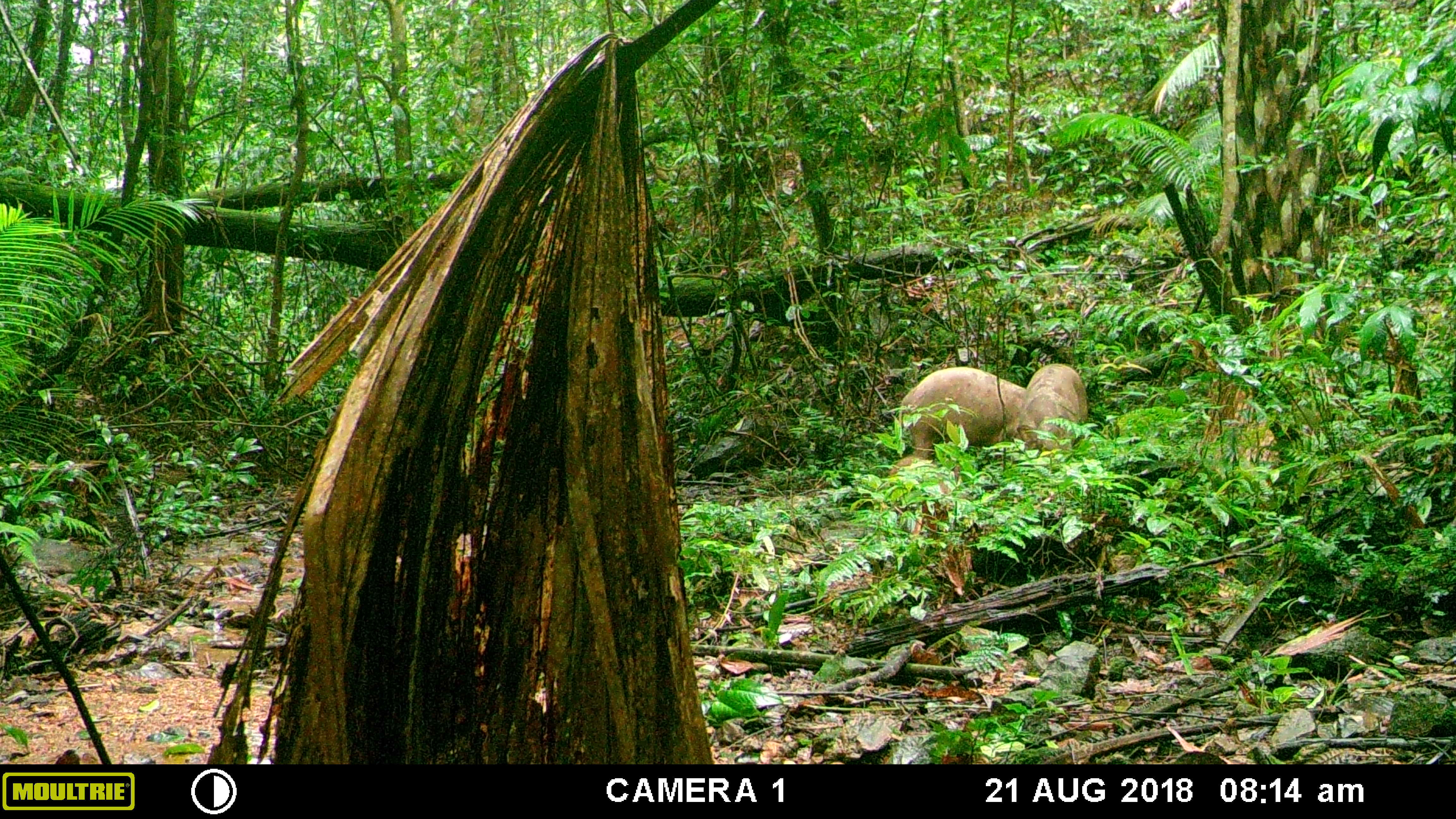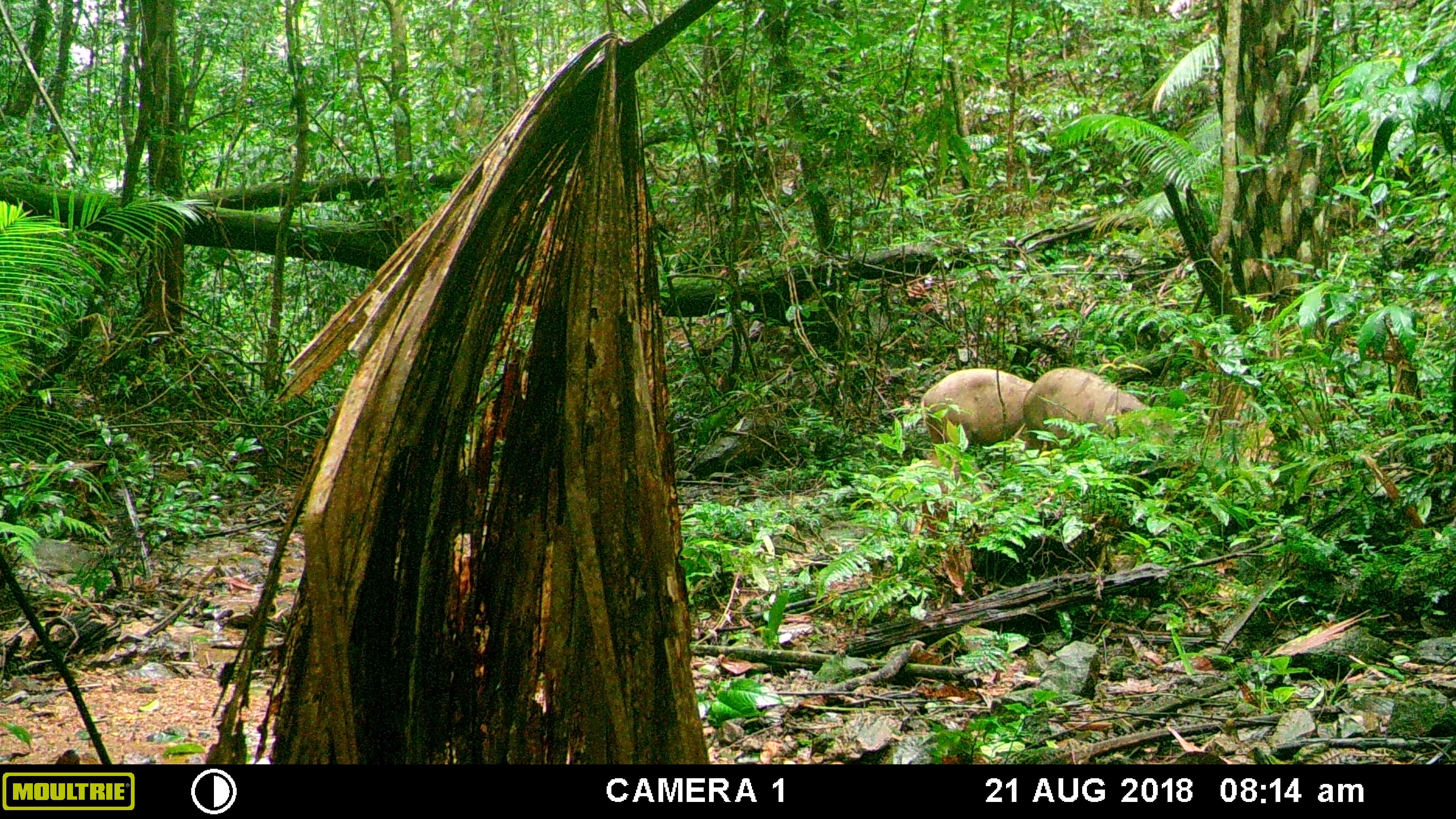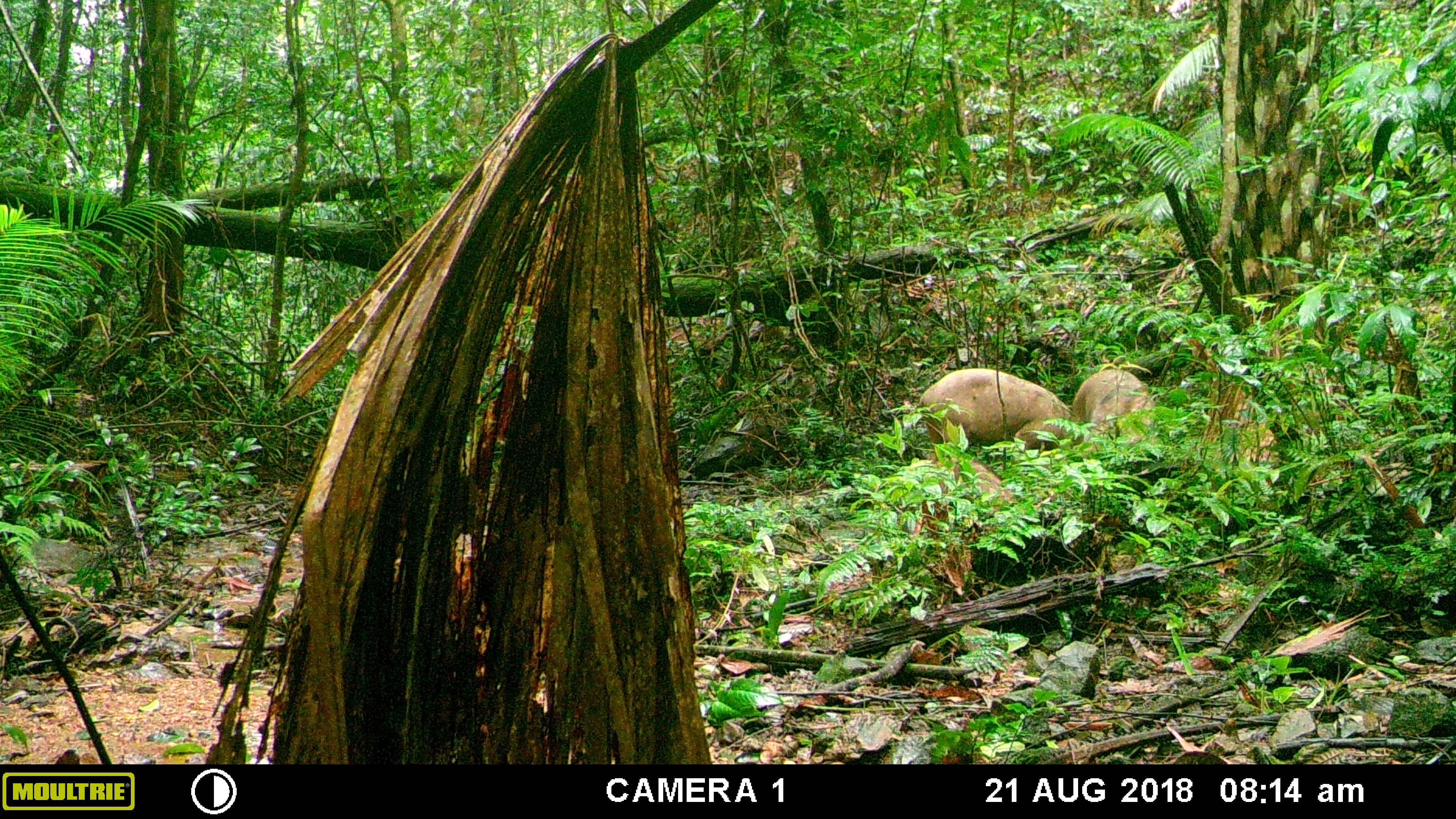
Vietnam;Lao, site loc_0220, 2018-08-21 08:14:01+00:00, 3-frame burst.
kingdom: Animalia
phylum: Chordata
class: Mammalia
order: Artiodactyla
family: Suidae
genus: Sus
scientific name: Sus scrofa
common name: eurasian wild pig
Eurasian wild pig (Sus scrofa). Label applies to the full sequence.